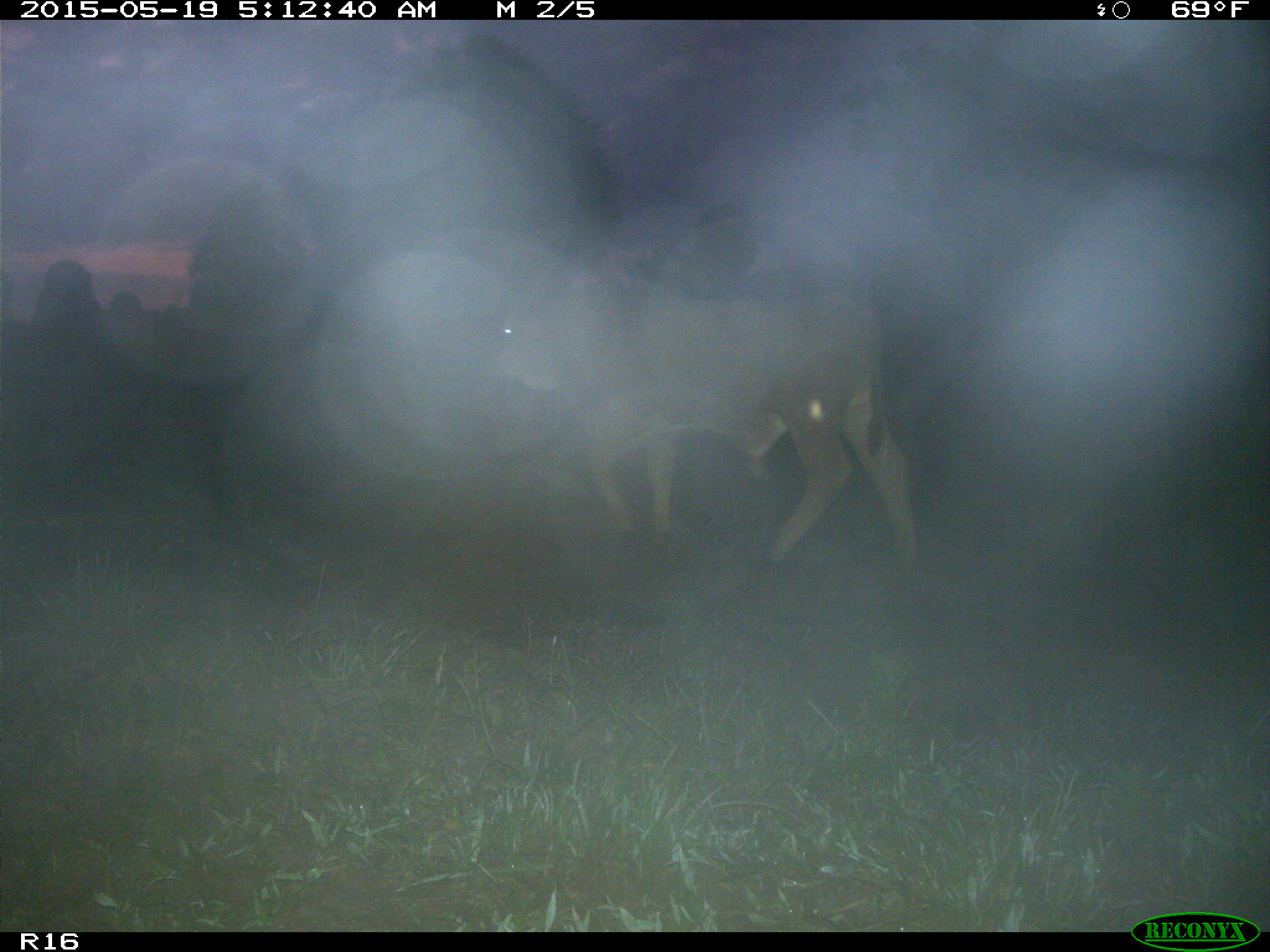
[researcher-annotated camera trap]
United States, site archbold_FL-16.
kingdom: Animalia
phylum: Chordata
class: Mammalia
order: Artiodactyla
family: Bovidae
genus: Bos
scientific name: Bos taurus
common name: domestic cow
Bos taurus (domestic cow).